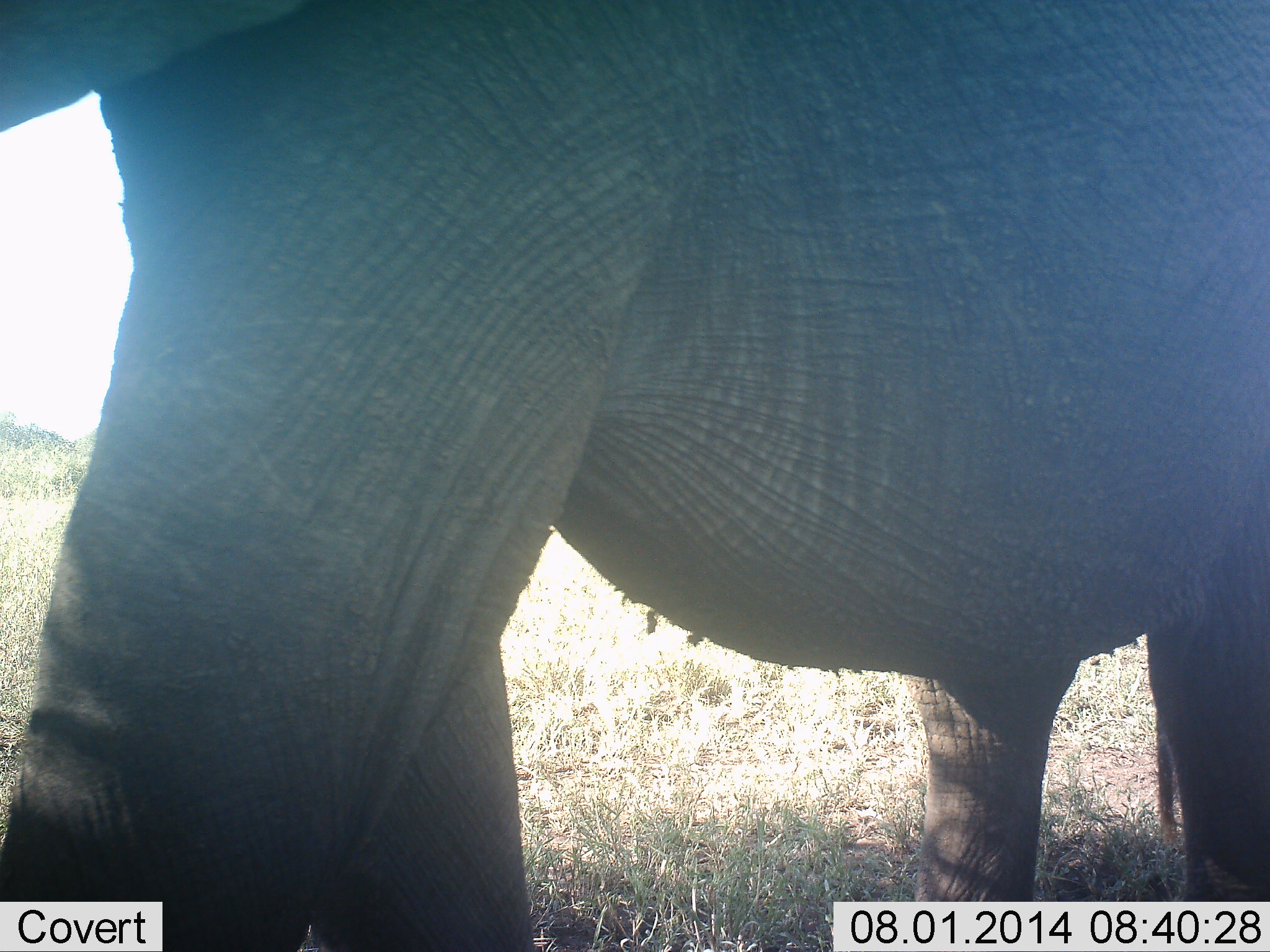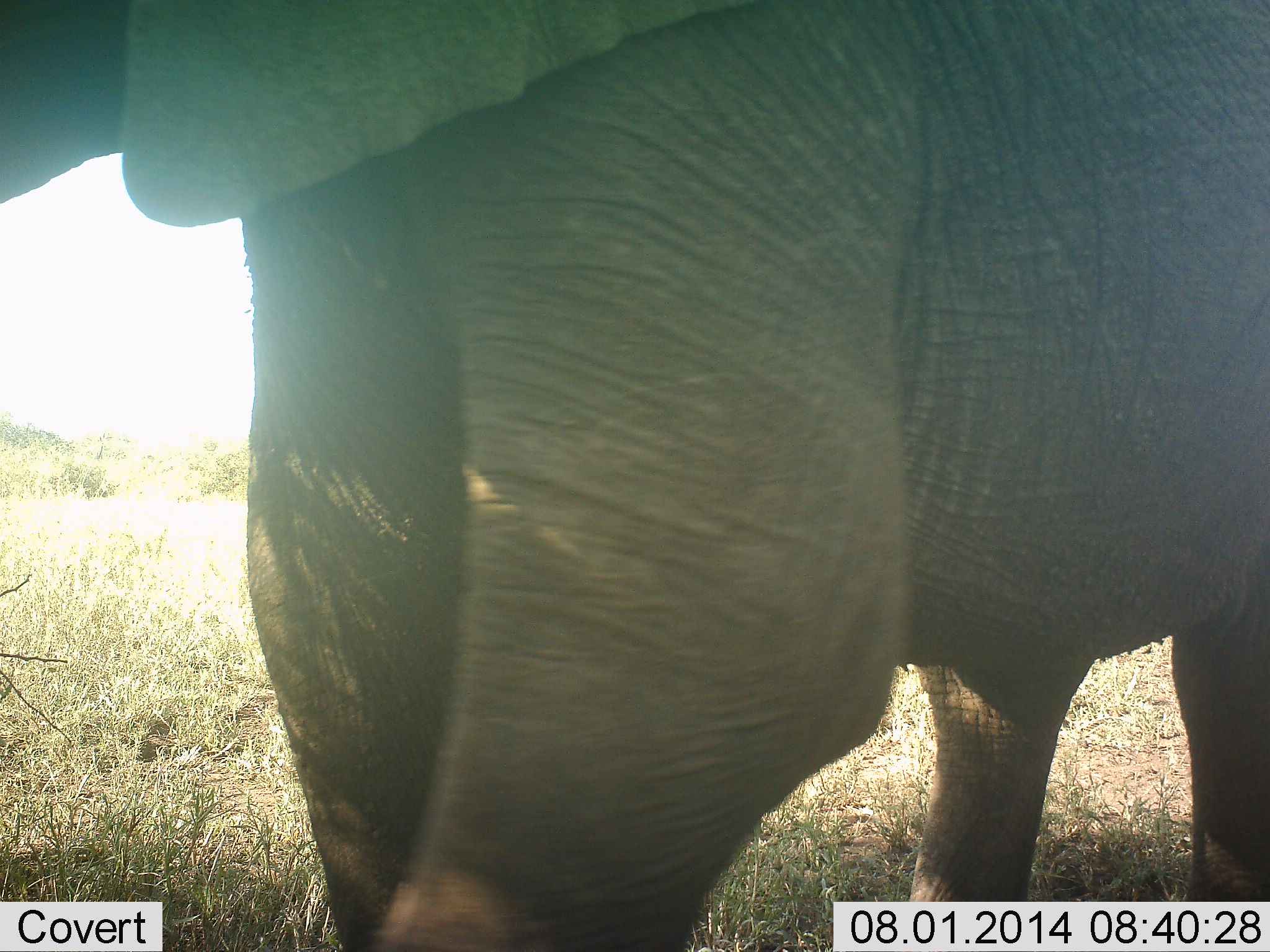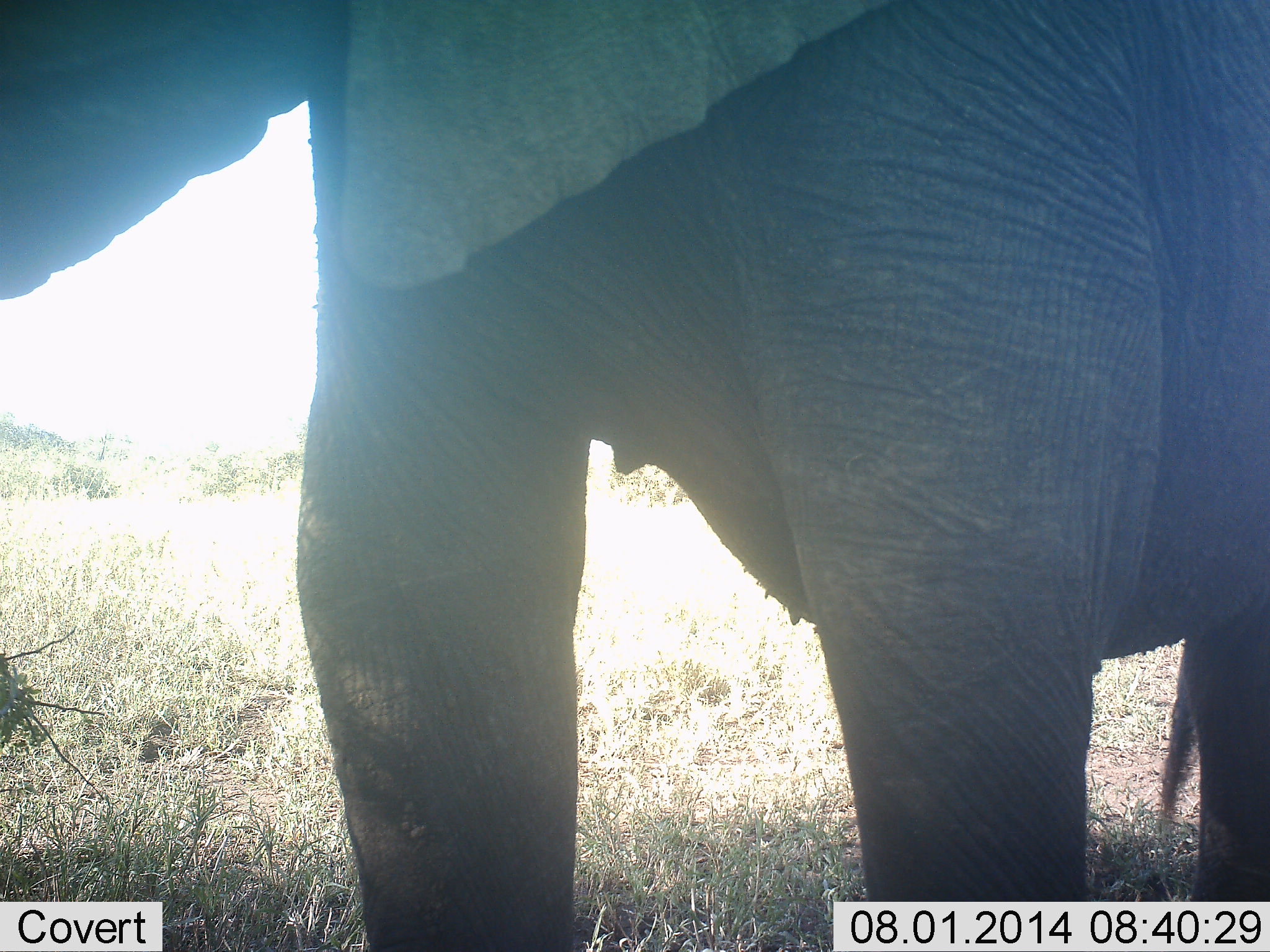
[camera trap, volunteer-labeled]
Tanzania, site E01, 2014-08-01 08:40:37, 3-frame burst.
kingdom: Animalia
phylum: Chordata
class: Mammalia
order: Proboscidea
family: Elephantidae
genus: Loxodonta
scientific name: Loxodonta africana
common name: african bush elephant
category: elephant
Elephant (african bush elephant) (Loxodonta africana), count 1. Behavior (volunteer vote fractions): standing 10%, resting 0%, moving 90%, interacting 0%. Young present (vote fraction): 0%. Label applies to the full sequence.